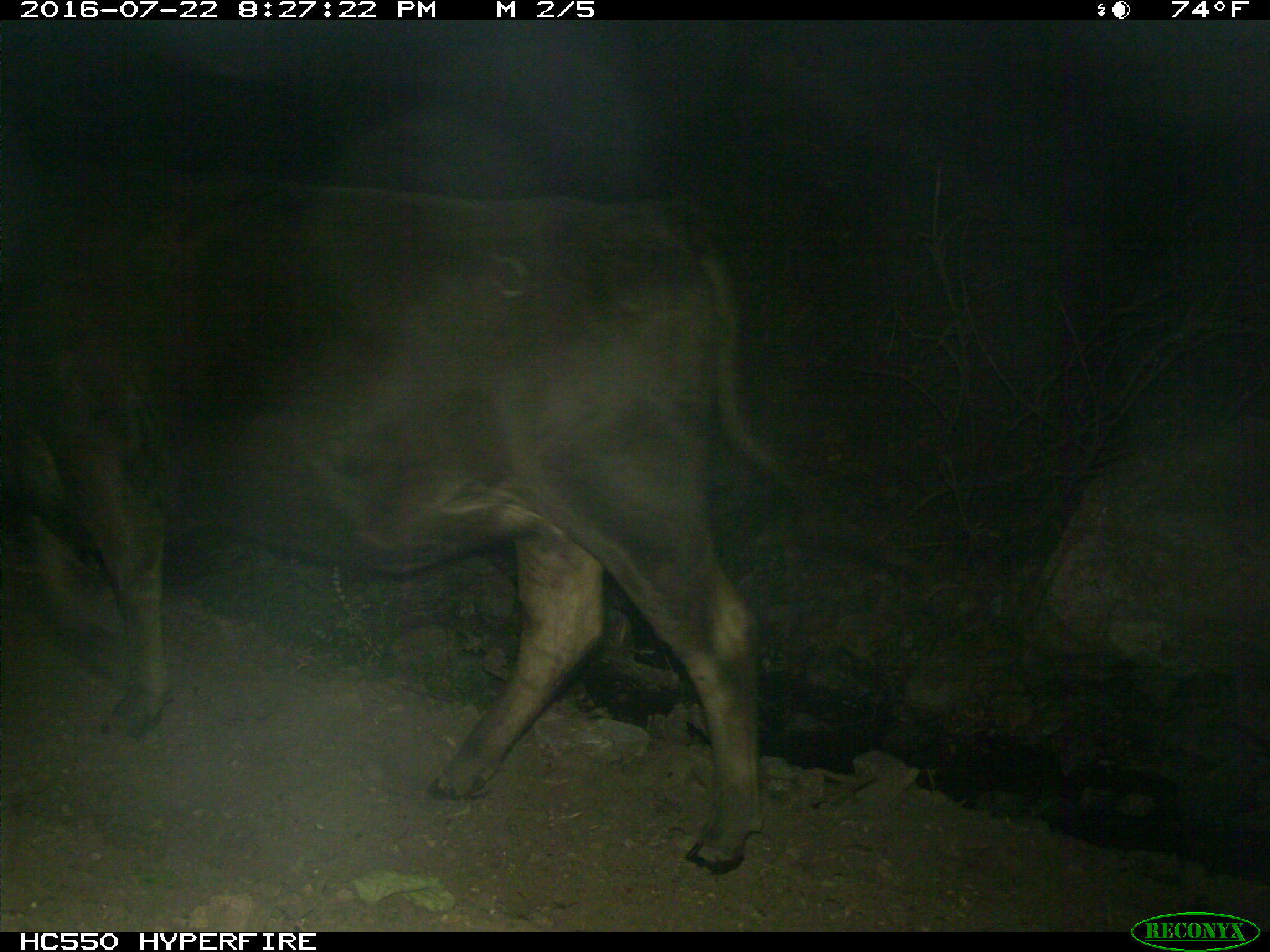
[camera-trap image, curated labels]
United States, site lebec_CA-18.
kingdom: Animalia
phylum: Chordata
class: Mammalia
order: Artiodactyla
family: Bovidae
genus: Bos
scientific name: Bos taurus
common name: domestic cow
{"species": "Bos taurus (domestic cow)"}